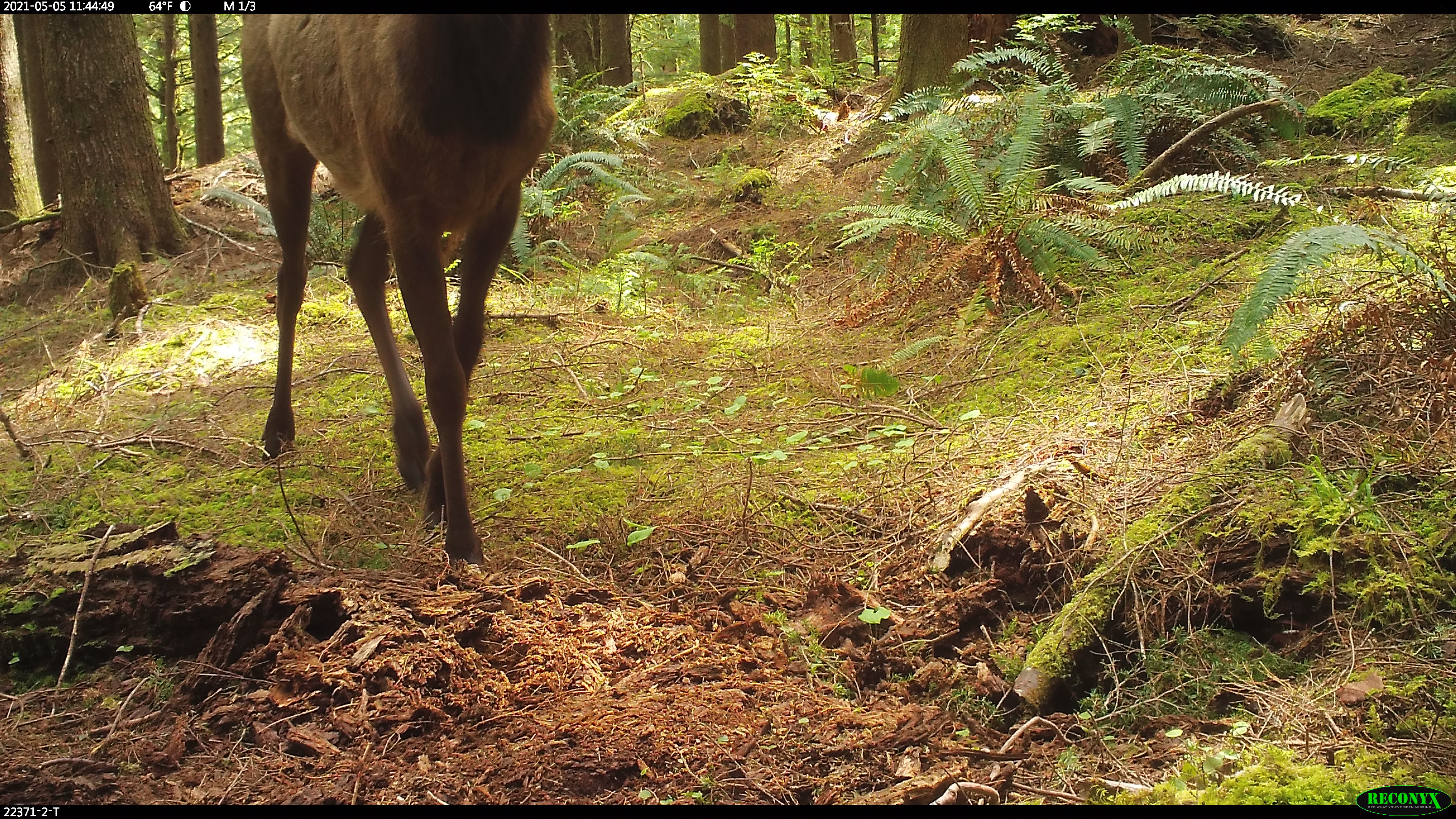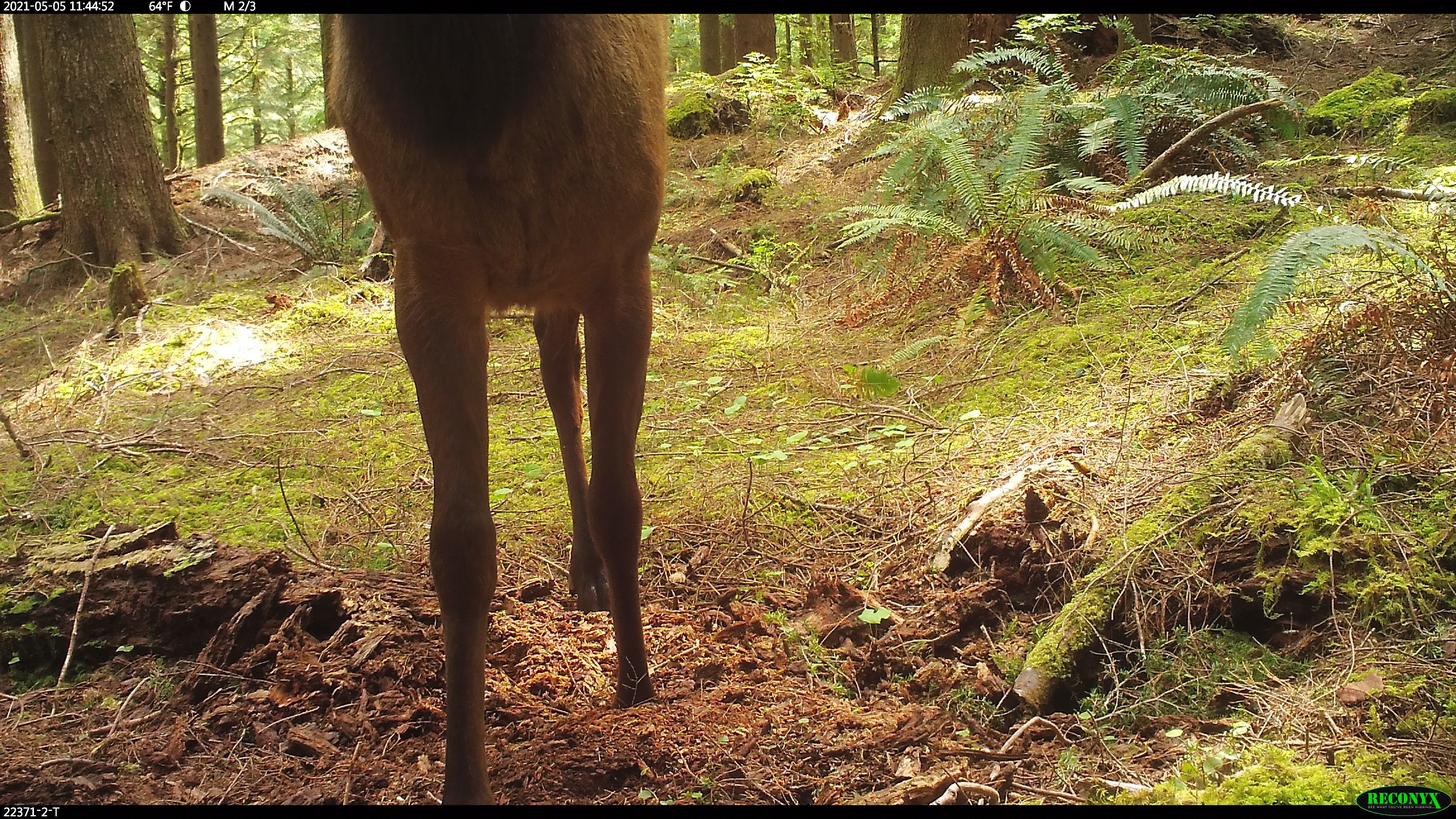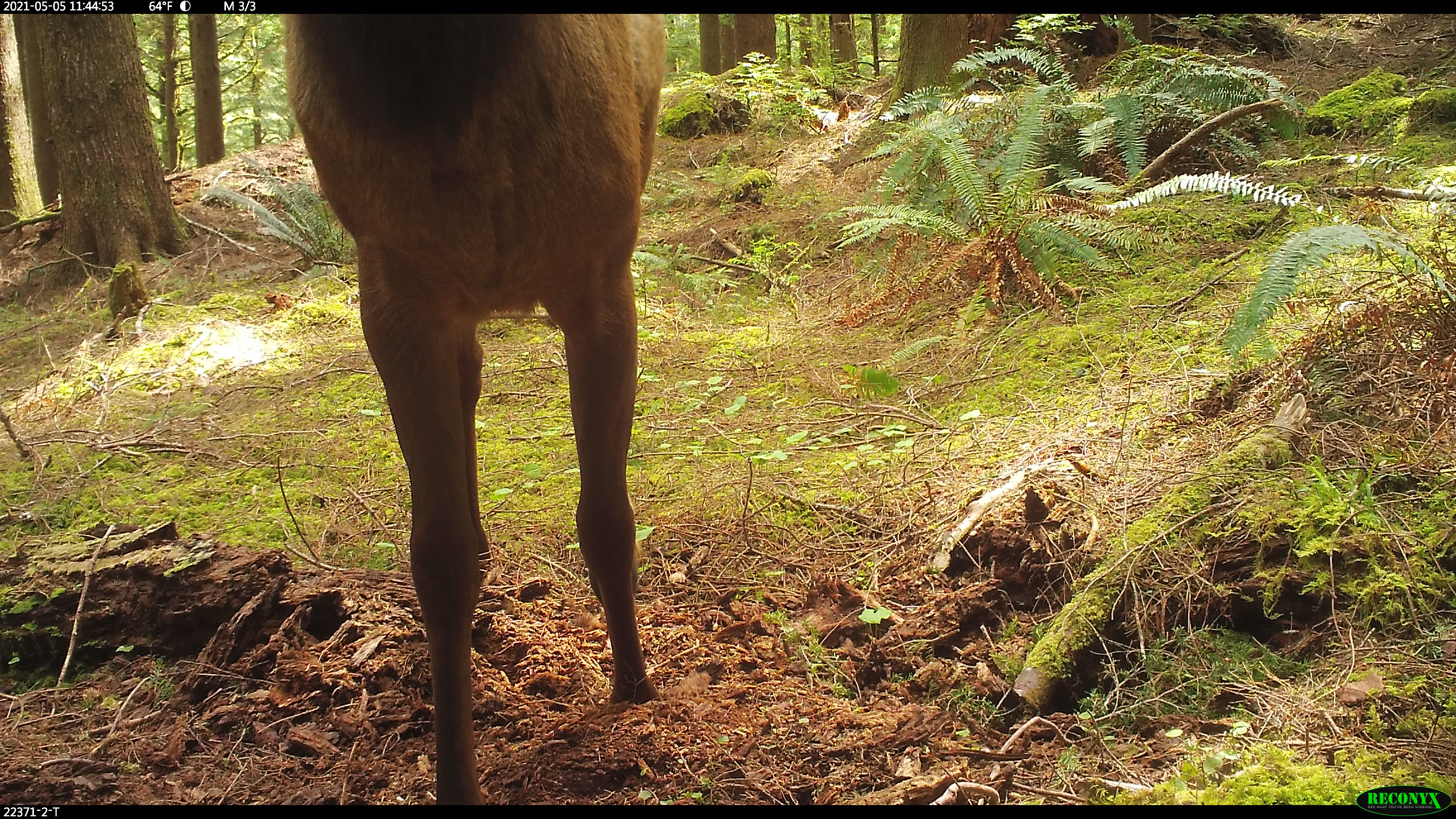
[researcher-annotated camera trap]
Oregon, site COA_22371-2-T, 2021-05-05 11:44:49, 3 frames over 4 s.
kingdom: Animalia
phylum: Chordata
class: Mammalia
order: Artiodactyla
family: Cervidae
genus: Cervus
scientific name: Cervus canadensis roosevelti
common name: roosevelt elk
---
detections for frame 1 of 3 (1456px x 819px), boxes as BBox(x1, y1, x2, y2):
roosevelt elk: BBox(217, 15, 615, 591)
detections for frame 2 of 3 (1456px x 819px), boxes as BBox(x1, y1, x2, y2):
roosevelt elk: BBox(296, 15, 699, 803)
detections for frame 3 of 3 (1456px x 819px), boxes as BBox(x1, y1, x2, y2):
roosevelt elk: BBox(264, 15, 685, 803)